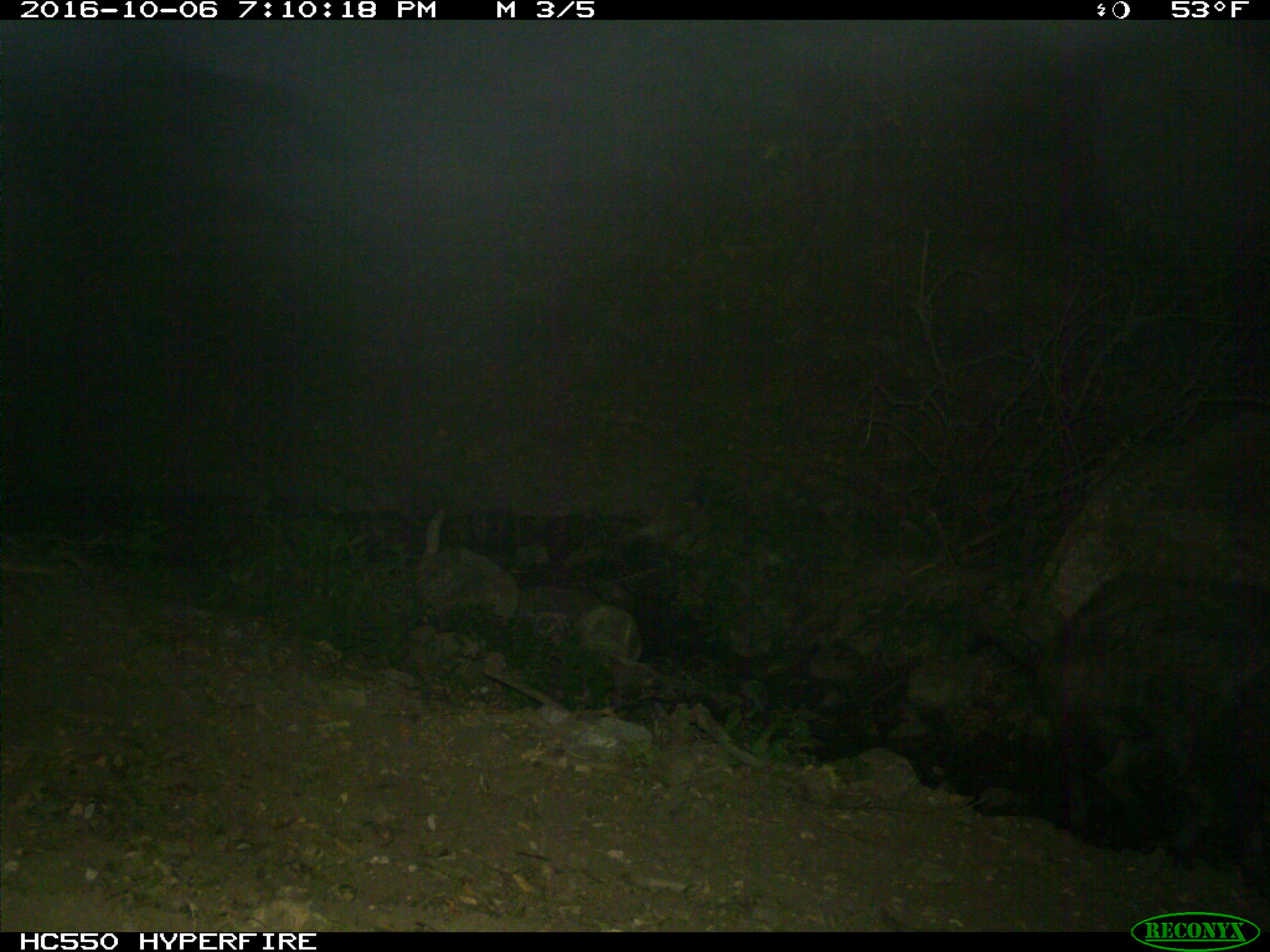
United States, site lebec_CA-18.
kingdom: Animalia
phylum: Chordata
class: Mammalia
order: Artiodactyla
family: Suidae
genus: Sus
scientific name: Sus scrofa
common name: wild boar